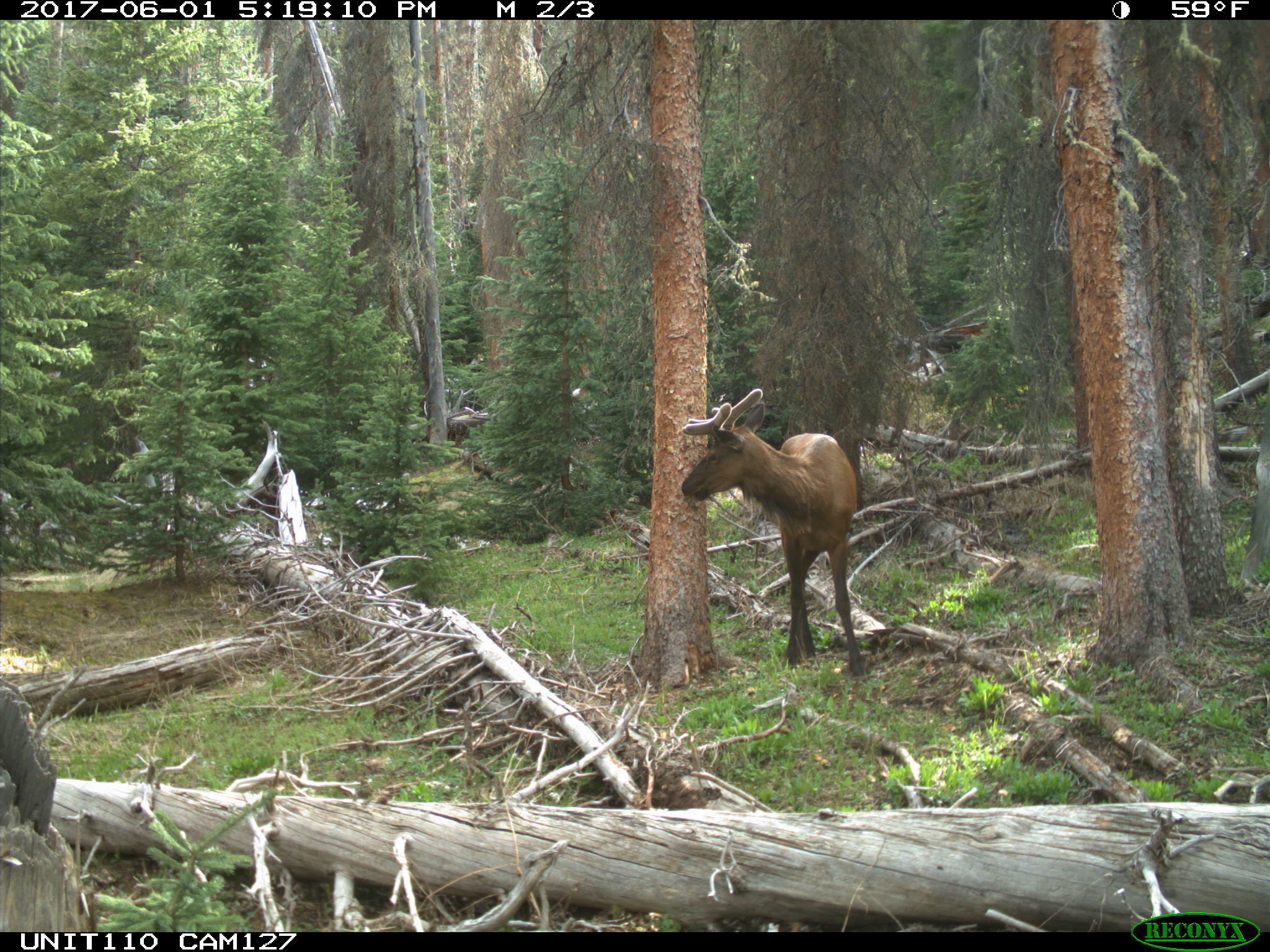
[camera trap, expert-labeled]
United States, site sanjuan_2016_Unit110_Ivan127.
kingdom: Animalia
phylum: Chordata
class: Mammalia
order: Artiodactyla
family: Cervidae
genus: Cervus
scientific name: Cervus elaphus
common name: red deer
Cervus elaphus (red deer).